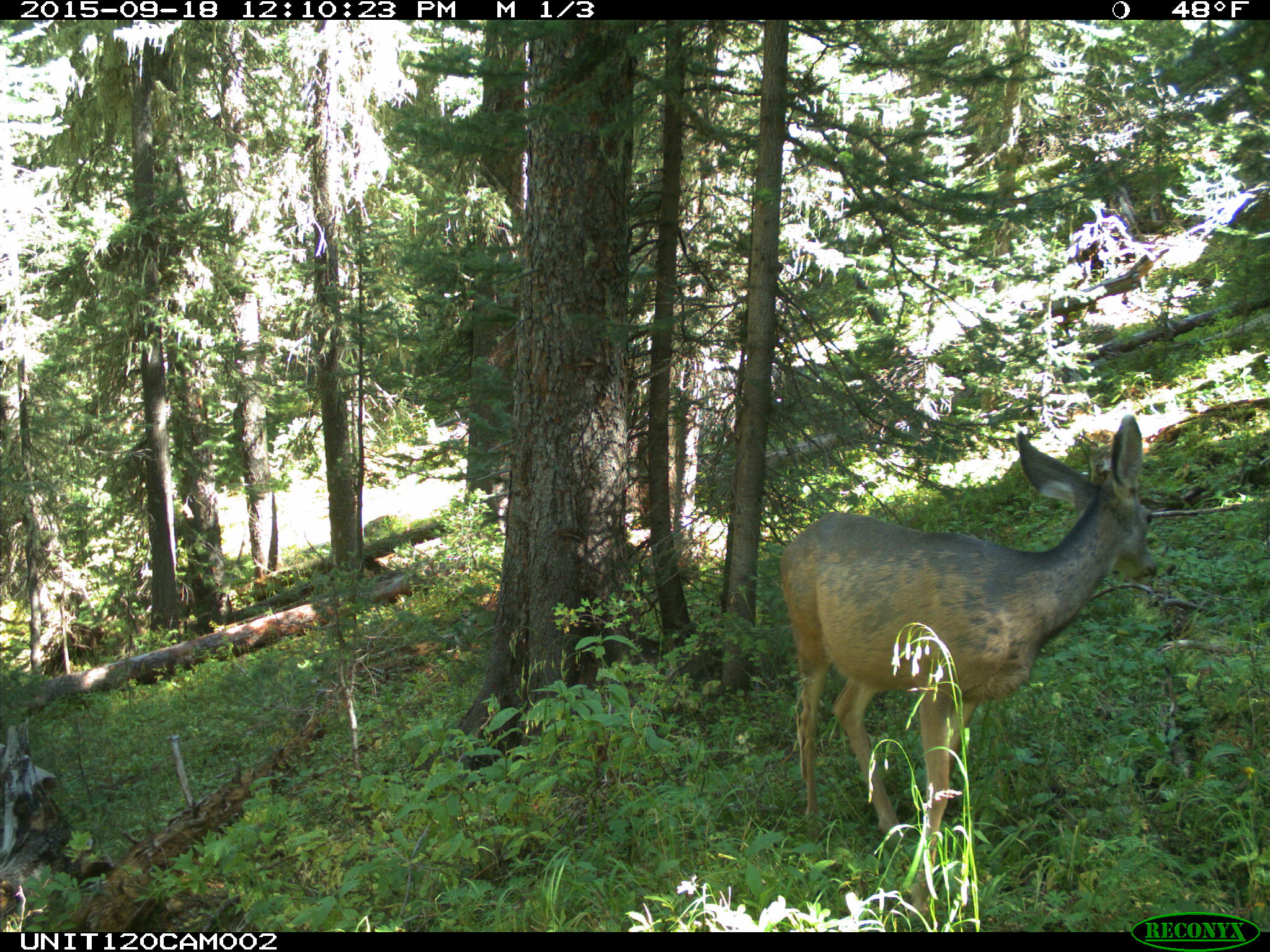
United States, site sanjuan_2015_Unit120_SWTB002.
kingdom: Animalia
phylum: Chordata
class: Mammalia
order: Artiodactyla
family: Cervidae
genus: Odocoileus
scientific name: Odocoileus hemionus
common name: mule deer